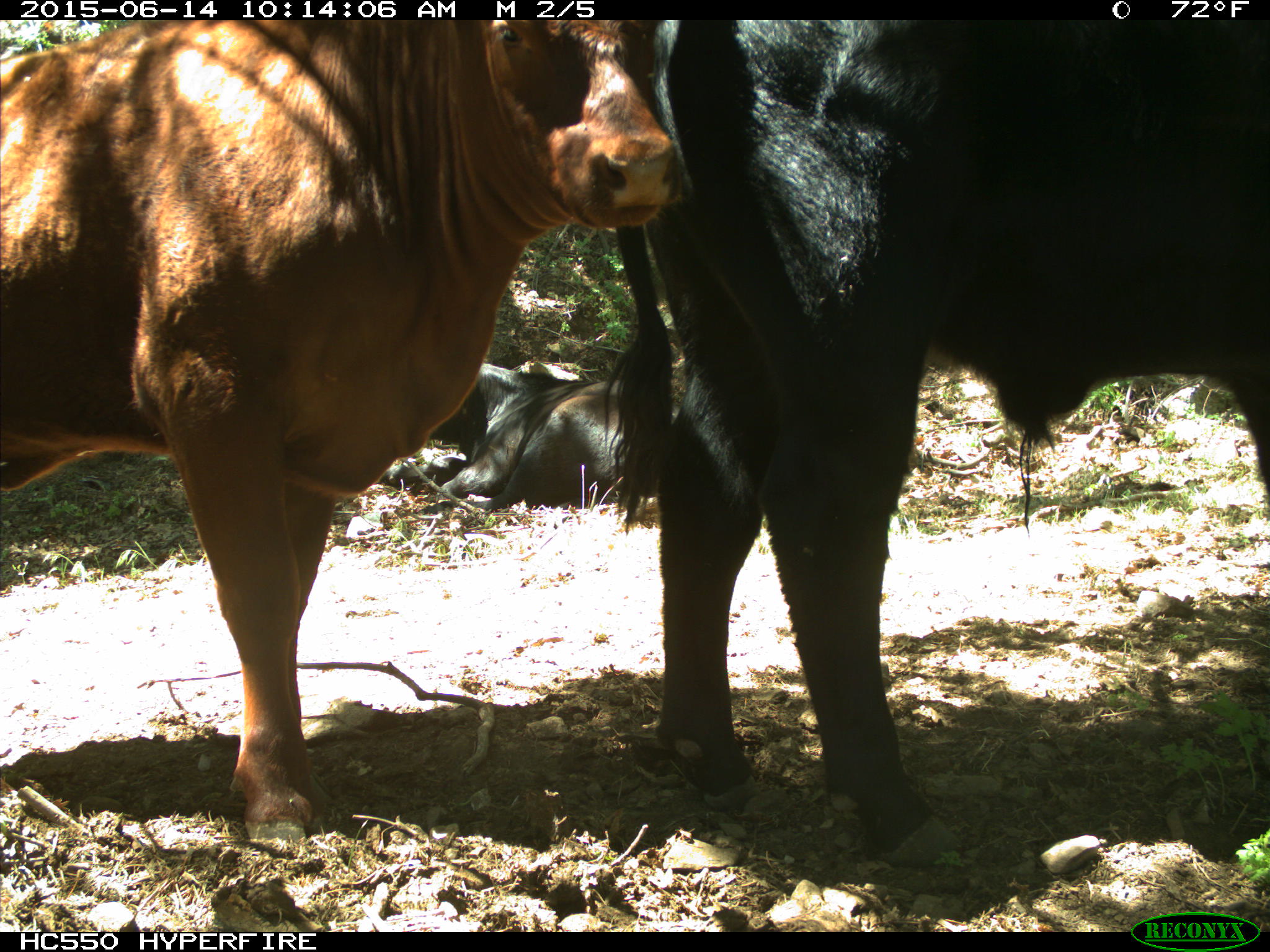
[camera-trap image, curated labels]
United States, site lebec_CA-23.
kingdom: Animalia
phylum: Chordata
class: Mammalia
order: Artiodactyla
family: Bovidae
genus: Bos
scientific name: Bos taurus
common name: domestic cow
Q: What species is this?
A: Bos taurus (domestic cow).